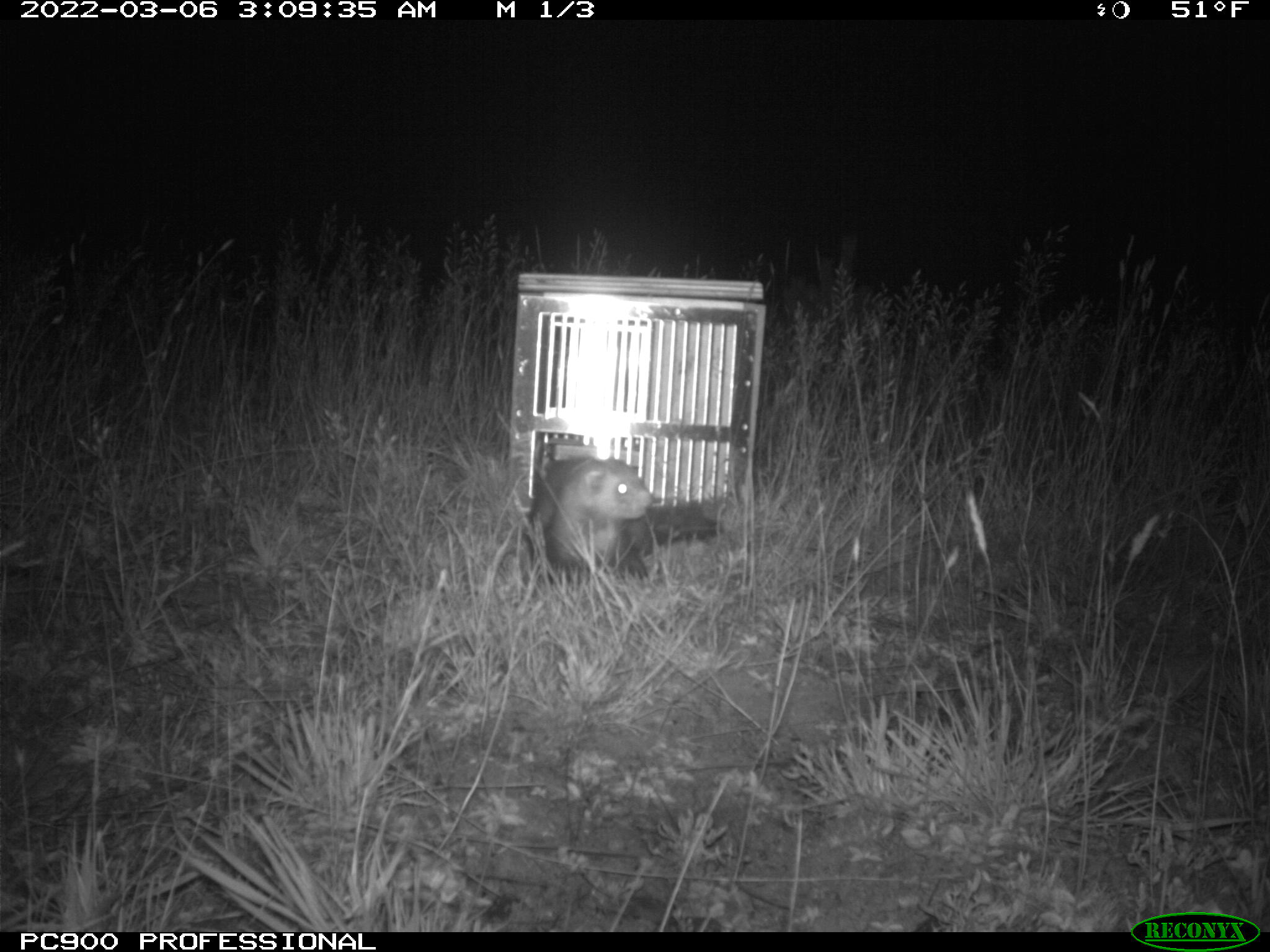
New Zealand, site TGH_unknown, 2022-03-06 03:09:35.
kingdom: Animalia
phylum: Chordata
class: Mammalia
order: Carnivora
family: Mustelidae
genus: Mustela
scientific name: Mustela furo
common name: ferret